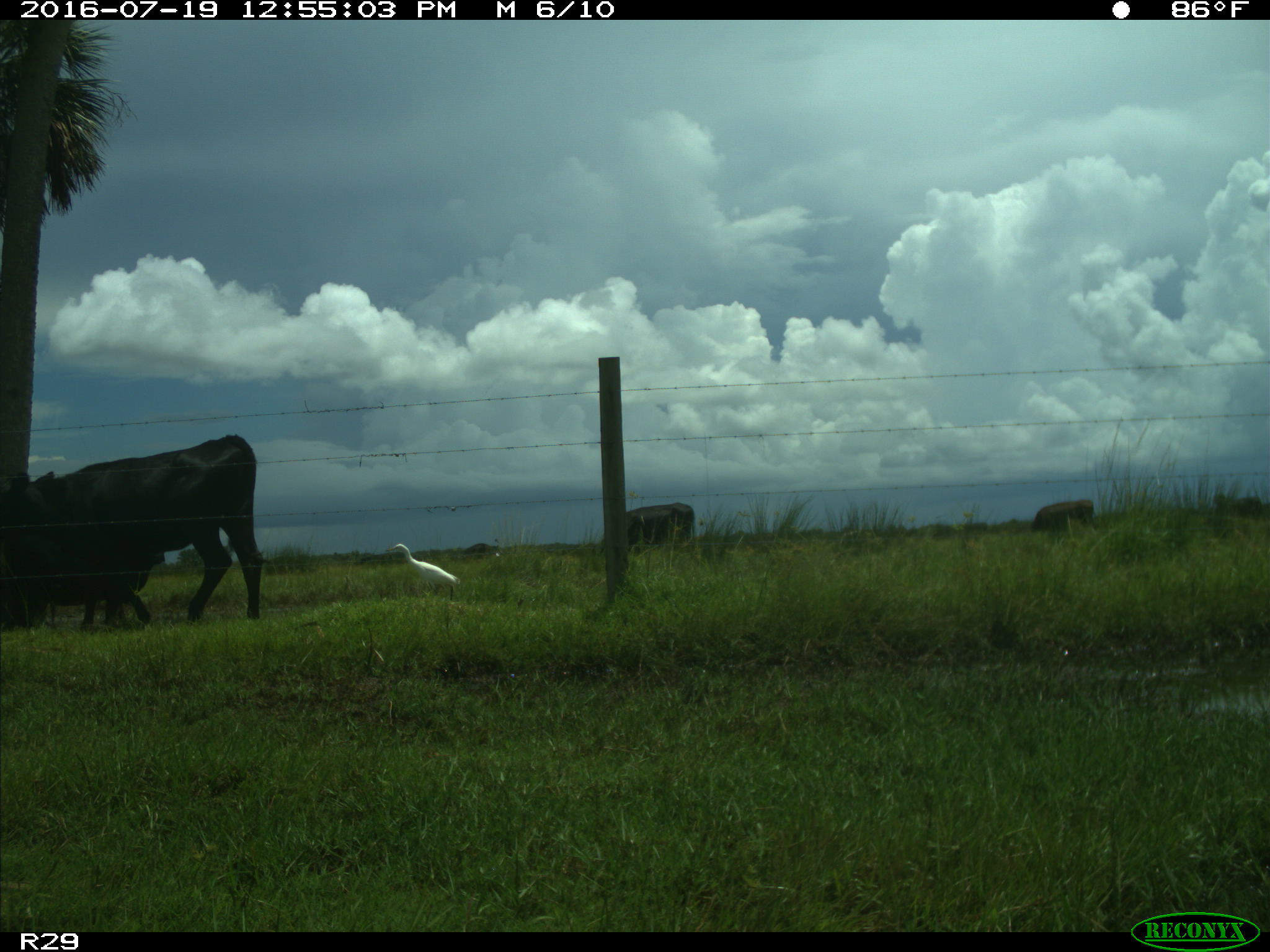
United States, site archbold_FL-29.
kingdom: Animalia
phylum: Chordata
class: Mammalia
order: Artiodactyla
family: Bovidae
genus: Bos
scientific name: Bos taurus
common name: domestic cow